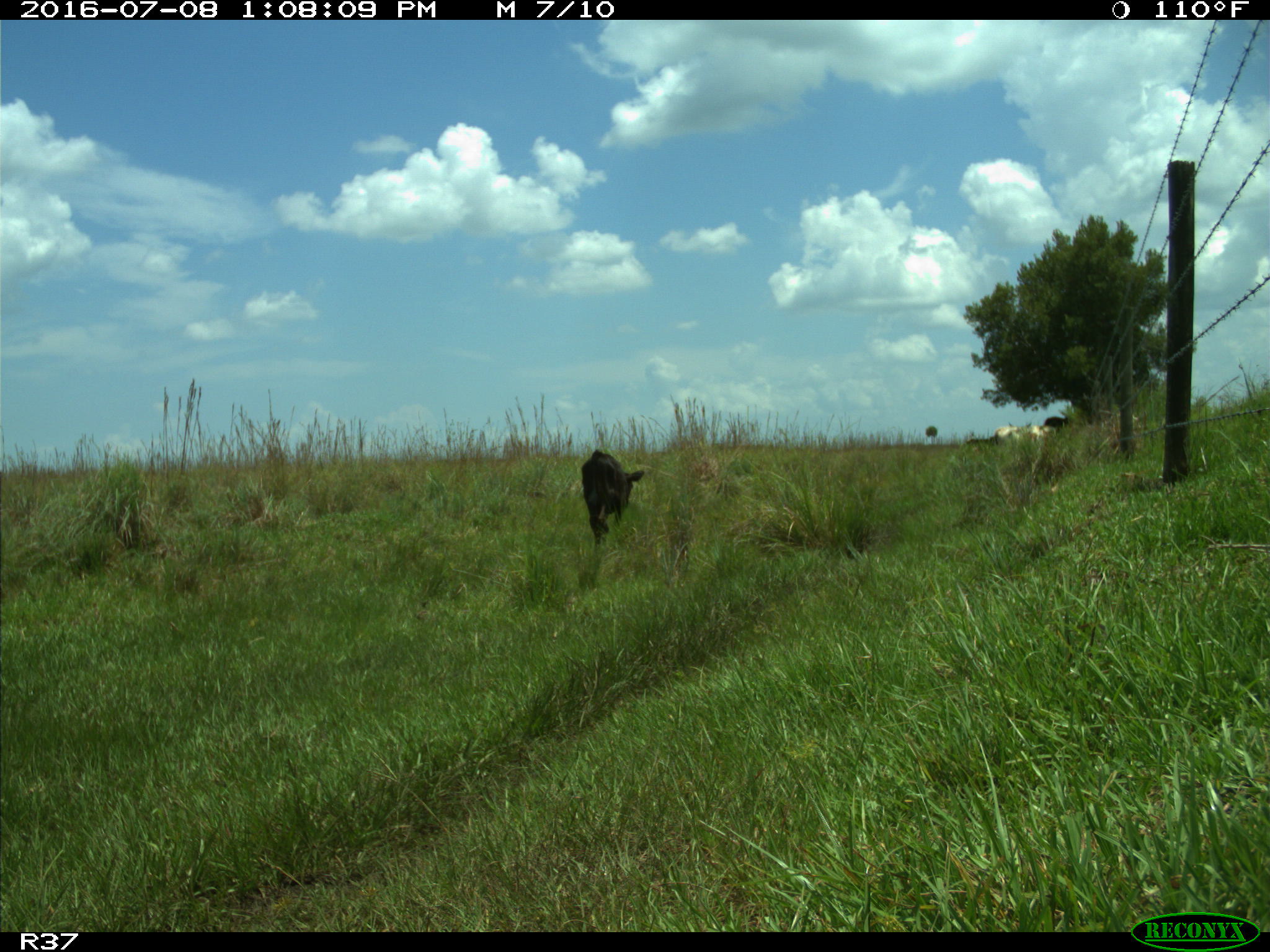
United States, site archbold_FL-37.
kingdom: Animalia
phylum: Chordata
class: Mammalia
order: Artiodactyla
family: Bovidae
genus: Bos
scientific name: Bos taurus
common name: domestic cow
Bos taurus (domestic cow).